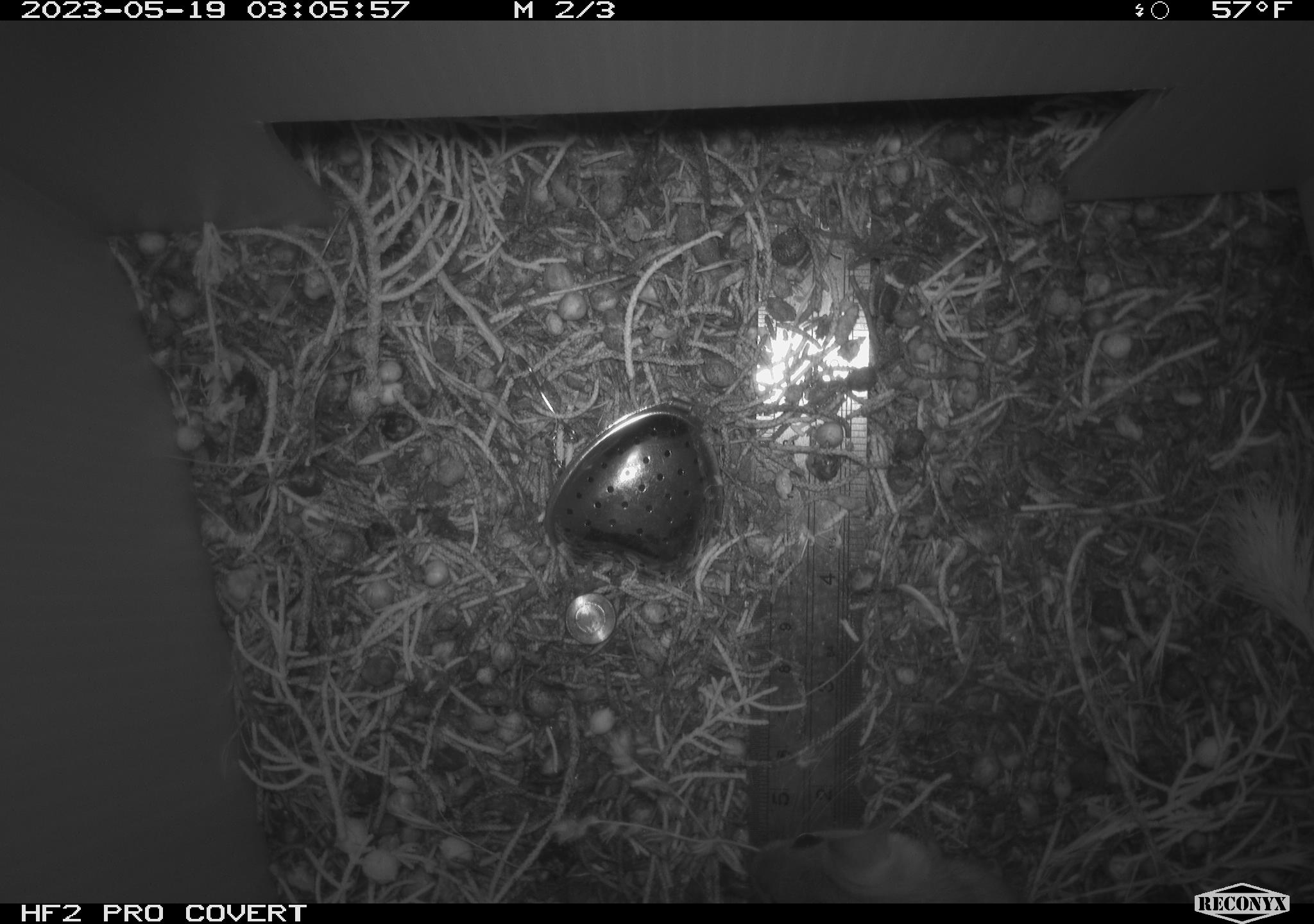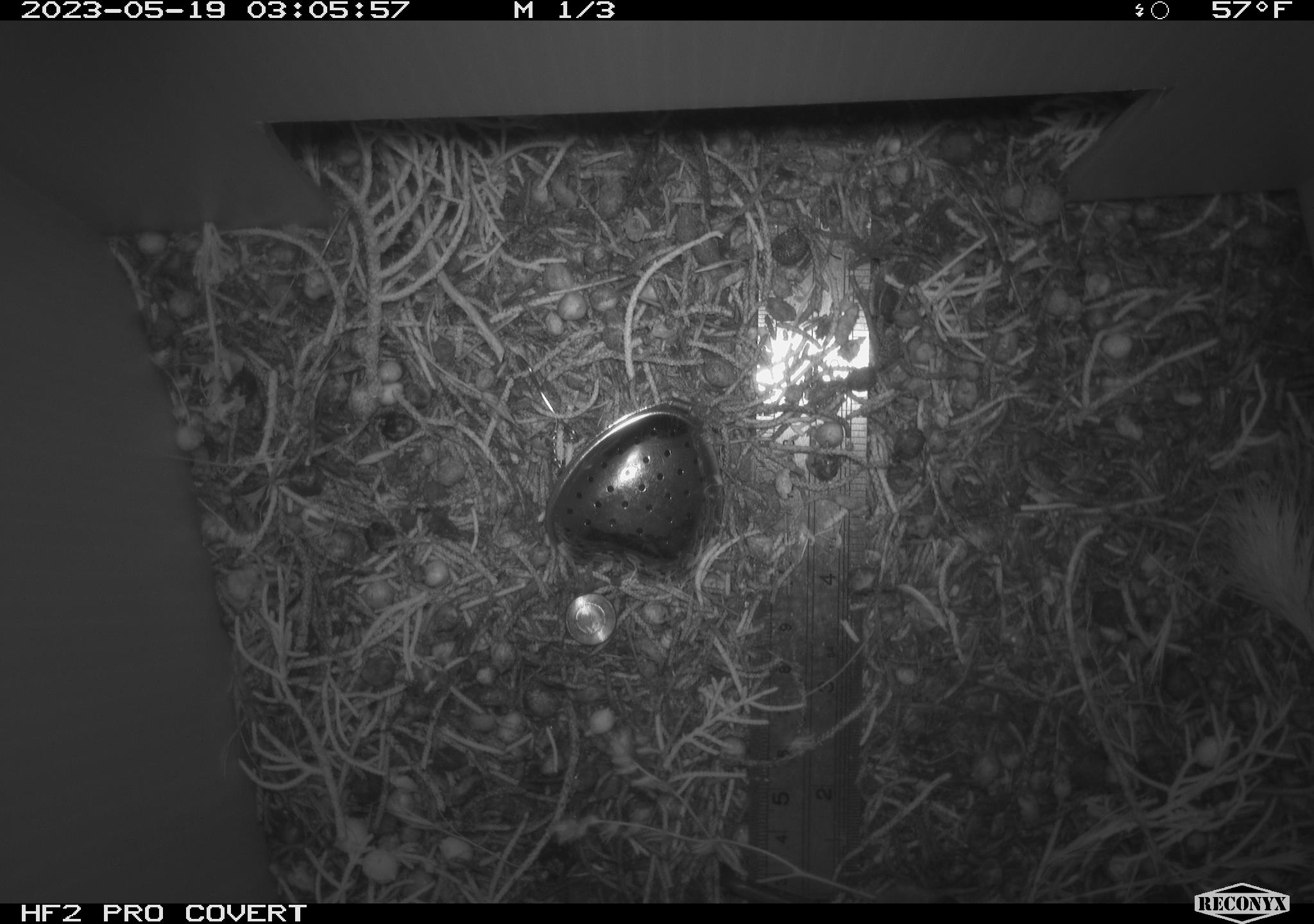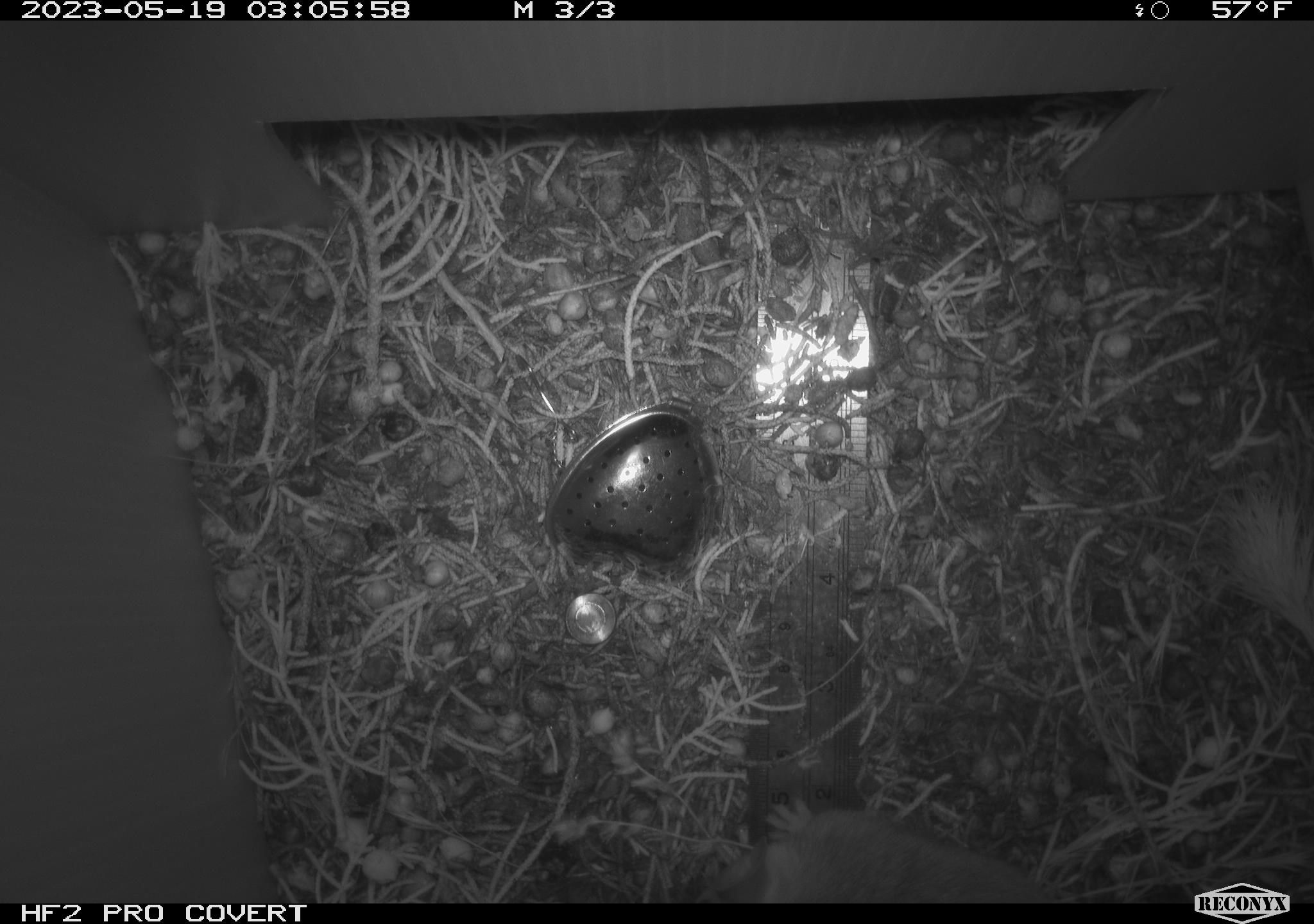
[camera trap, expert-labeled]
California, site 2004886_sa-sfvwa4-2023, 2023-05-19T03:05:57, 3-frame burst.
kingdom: Animalia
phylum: Chordata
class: Mammalia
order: Rodentia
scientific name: Rodentia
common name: mouse species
Mouse species (Rodentia).